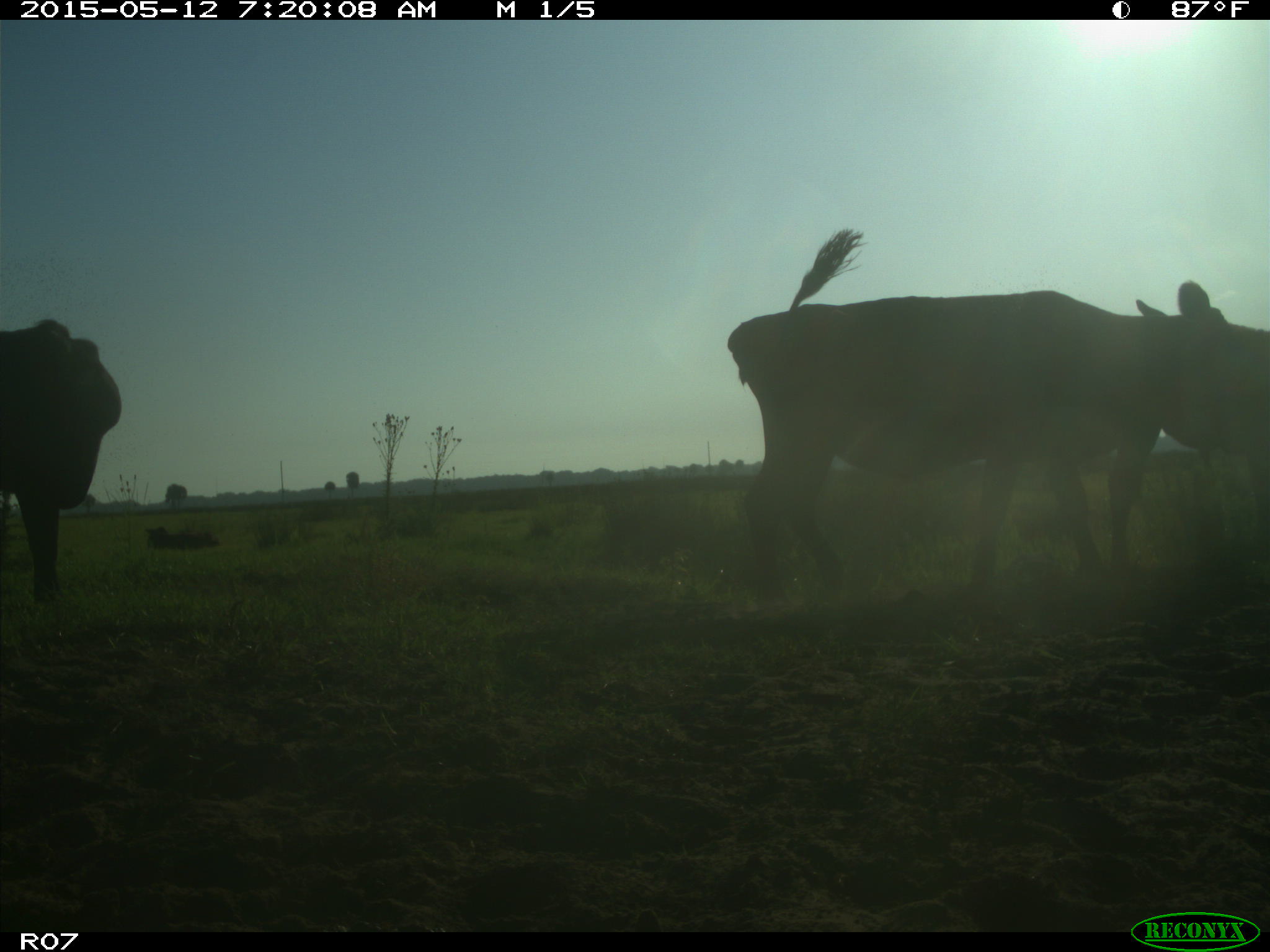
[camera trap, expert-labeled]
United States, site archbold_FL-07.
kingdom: Animalia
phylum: Chordata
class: Mammalia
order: Artiodactyla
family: Bovidae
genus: Bos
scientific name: Bos taurus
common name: domestic cow